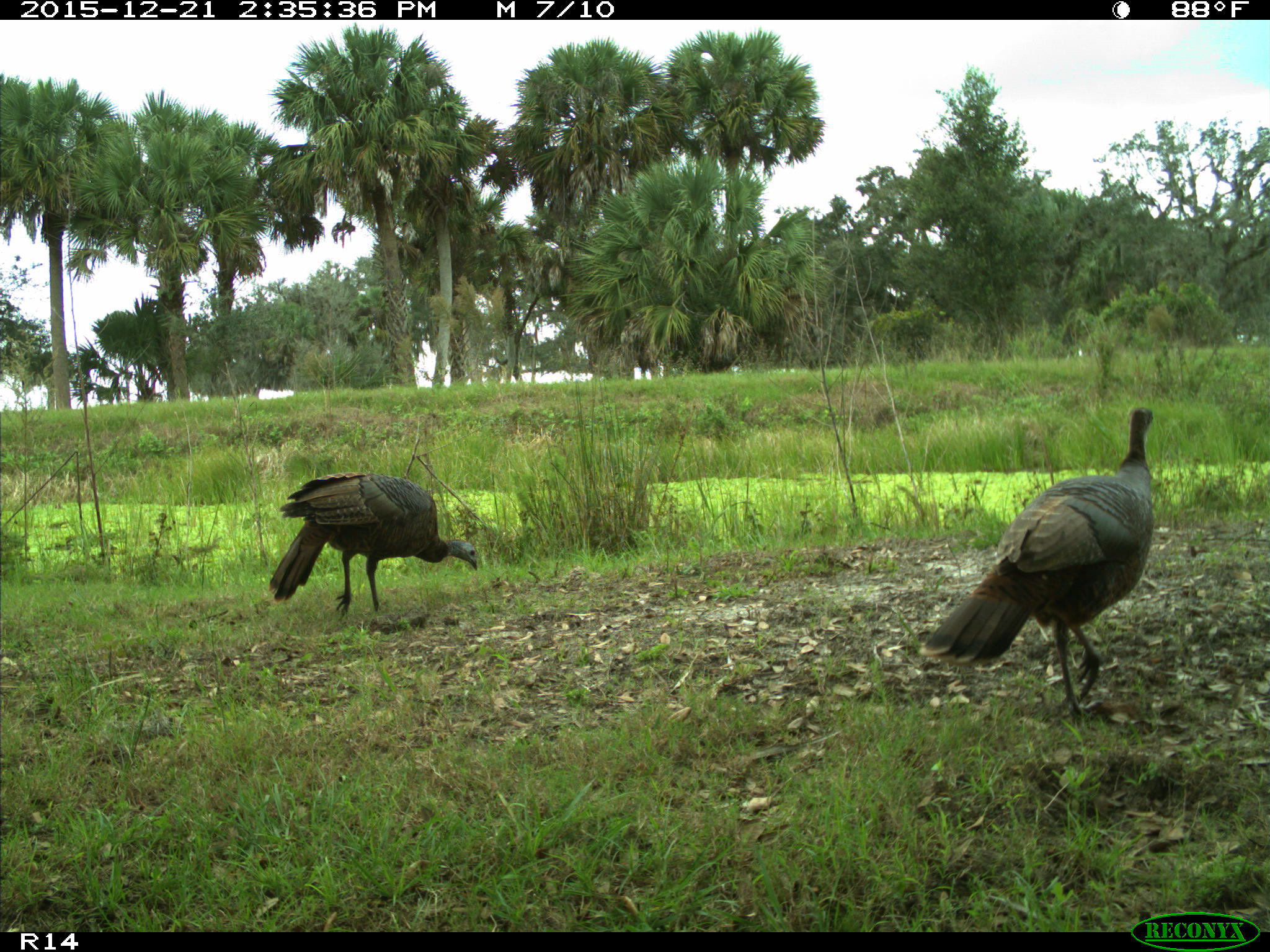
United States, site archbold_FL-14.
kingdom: Animalia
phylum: Chordata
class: Aves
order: Galliformes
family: Phasianidae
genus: Meleagris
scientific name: Meleagris gallopavo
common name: wild turkey